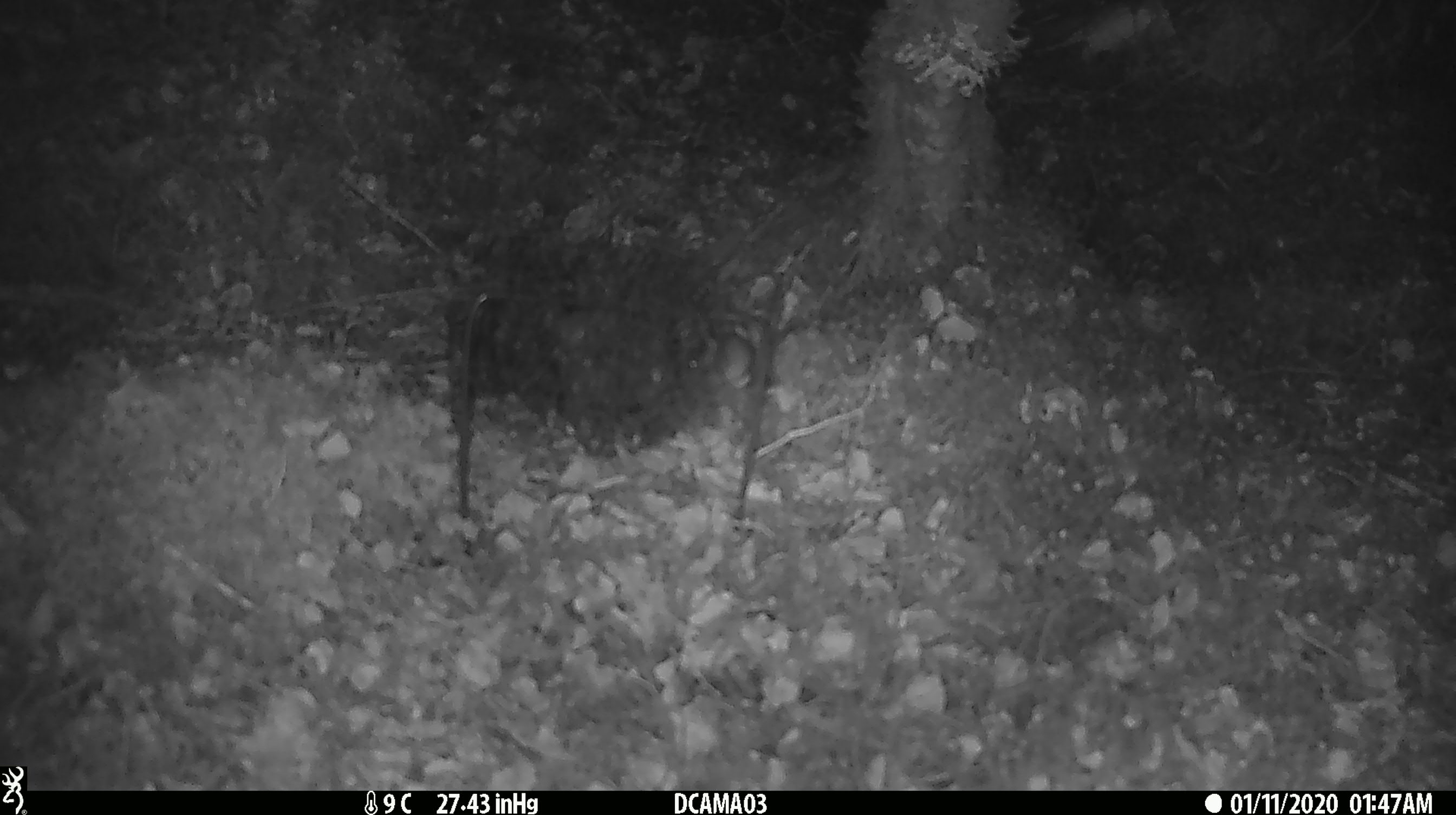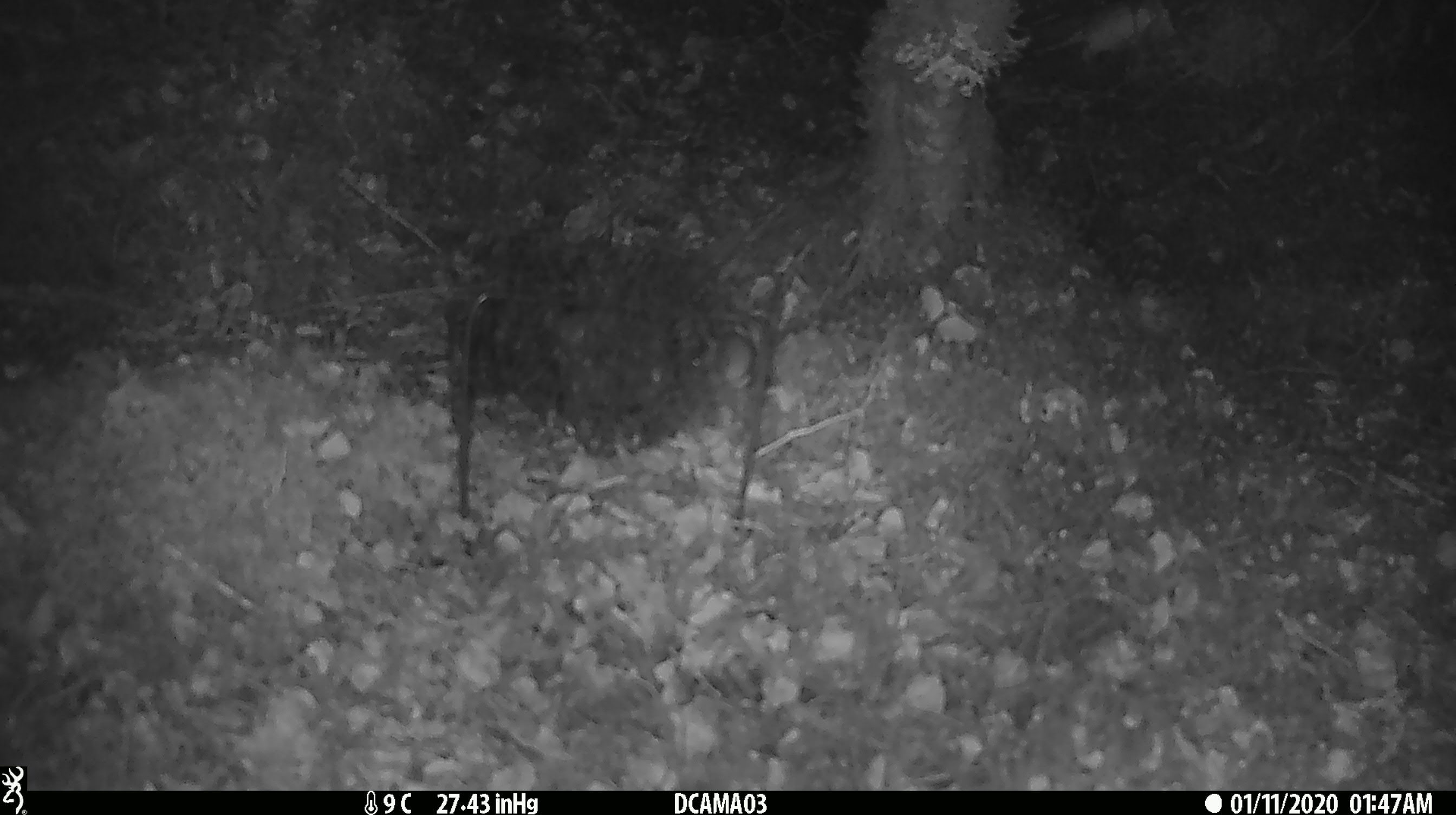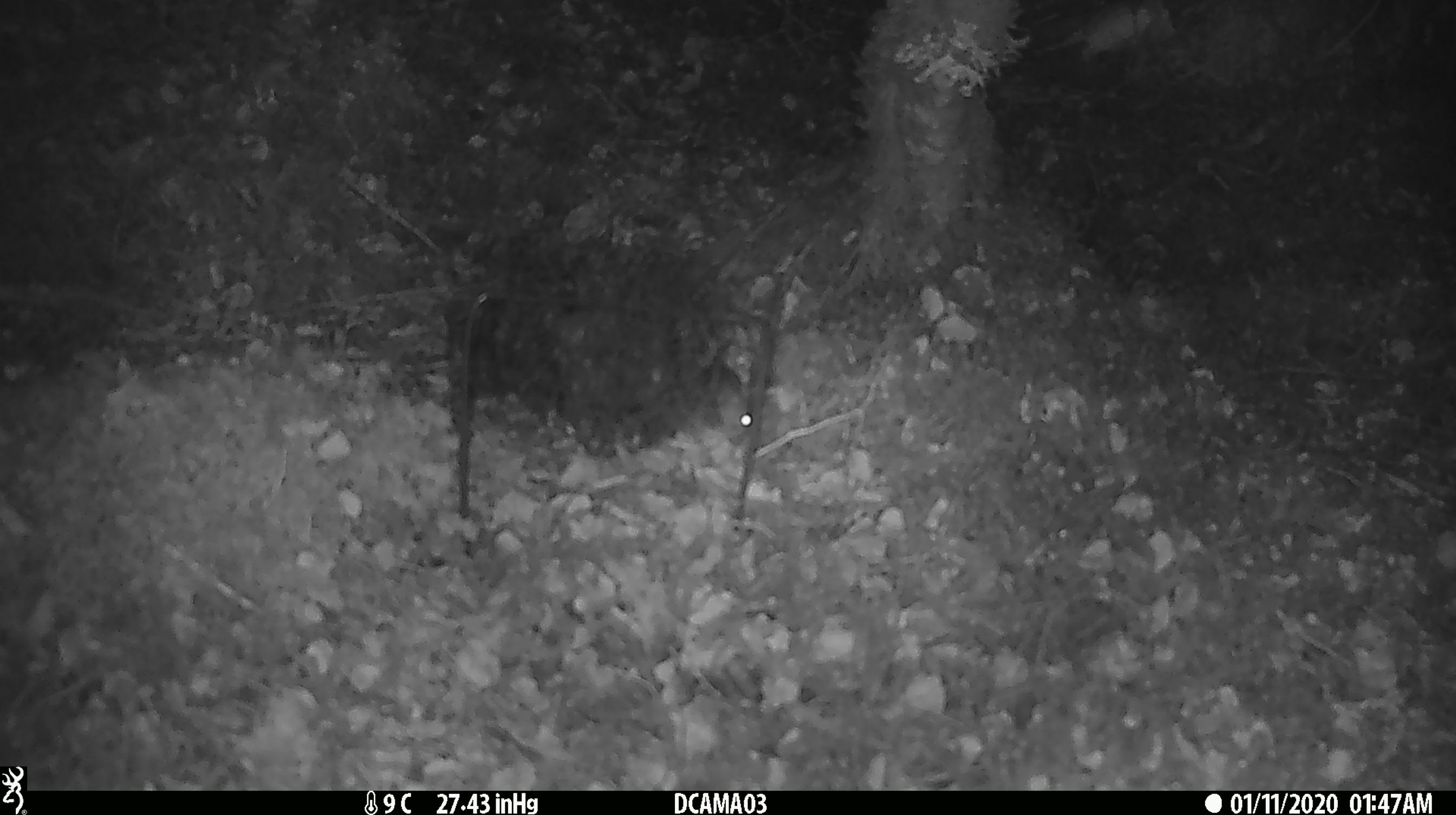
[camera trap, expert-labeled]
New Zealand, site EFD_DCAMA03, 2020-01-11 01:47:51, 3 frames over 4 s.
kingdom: Animalia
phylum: Chordata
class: Mammalia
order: Rodentia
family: Muridae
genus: Mus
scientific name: Mus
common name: mouse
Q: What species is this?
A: Mouse (Mus).